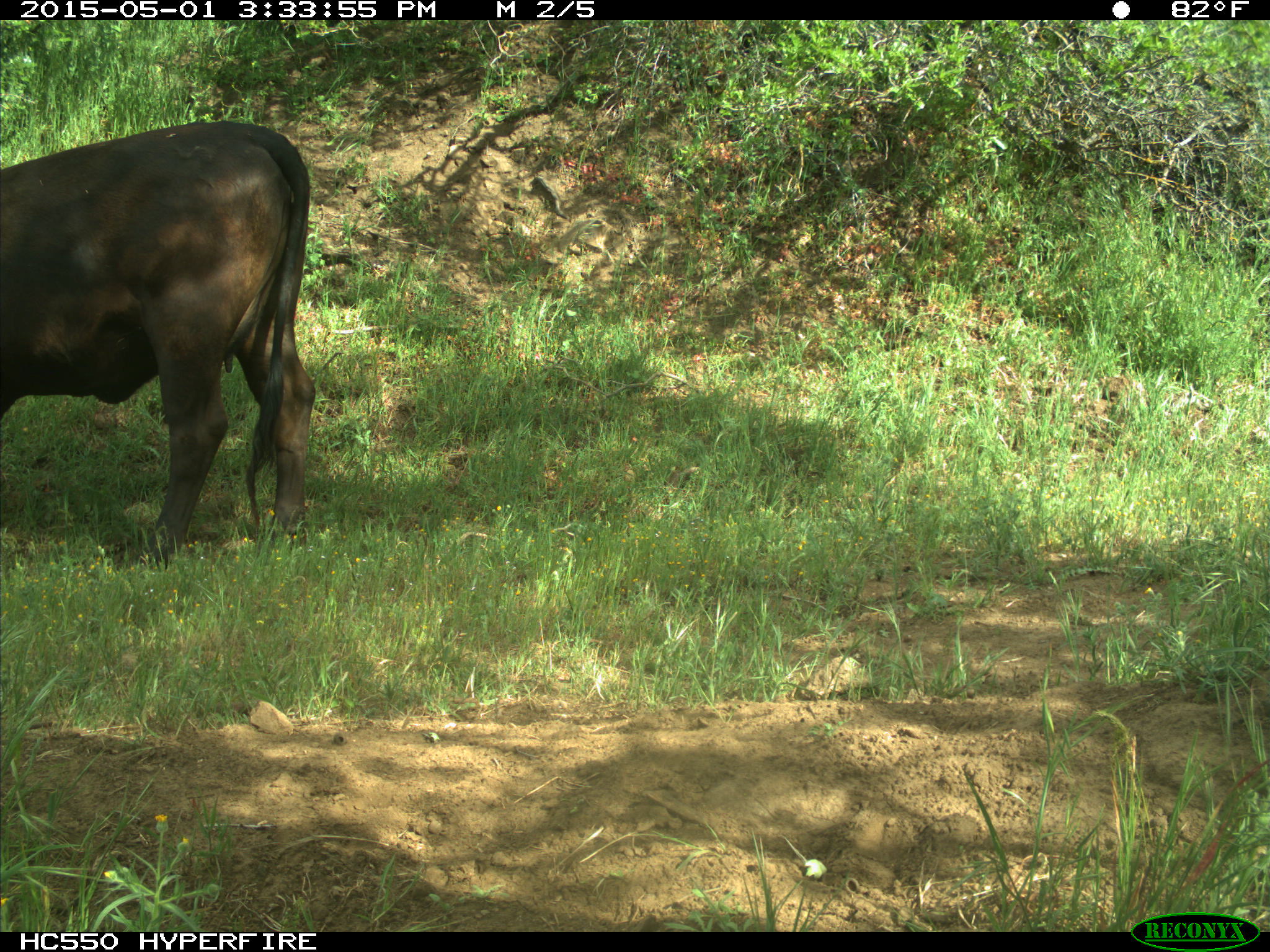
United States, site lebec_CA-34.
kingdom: Animalia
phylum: Chordata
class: Mammalia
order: Artiodactyla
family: Bovidae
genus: Bos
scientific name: Bos taurus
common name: domestic cow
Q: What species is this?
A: Bos taurus (domestic cow).